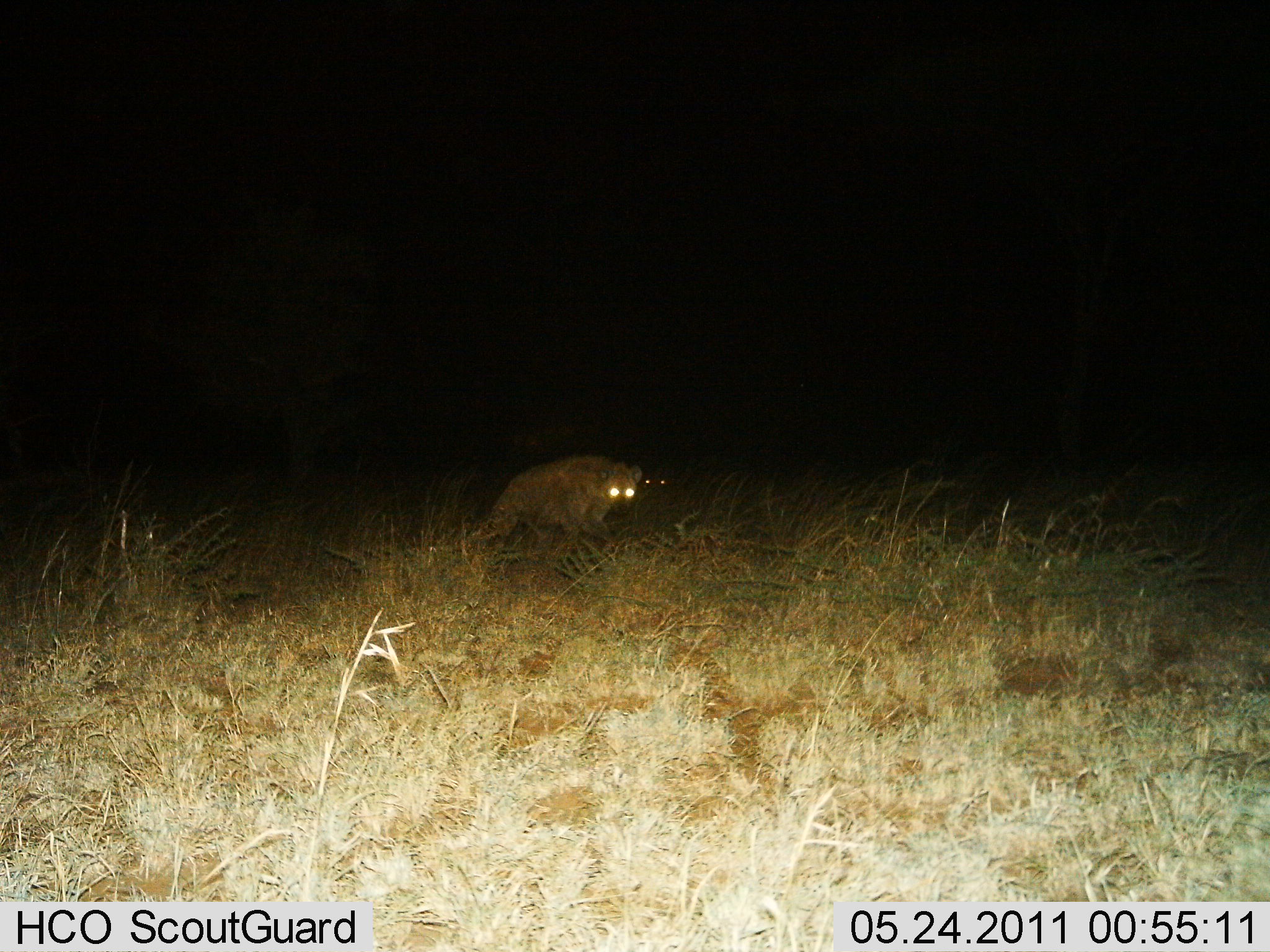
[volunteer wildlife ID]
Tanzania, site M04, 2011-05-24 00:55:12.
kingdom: Animalia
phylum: Chordata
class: Mammalia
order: Carnivora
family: Hyaenidae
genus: Crocuta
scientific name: Crocuta crocuta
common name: spotted hyena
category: hyenaspotted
Hyenaspotted (spotted hyena) (Crocuta crocuta), count 2. Behavior (volunteer vote fractions): standing 40%, resting 0%, moving 70%, interacting 0%. Young present (vote fraction): 0%. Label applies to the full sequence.